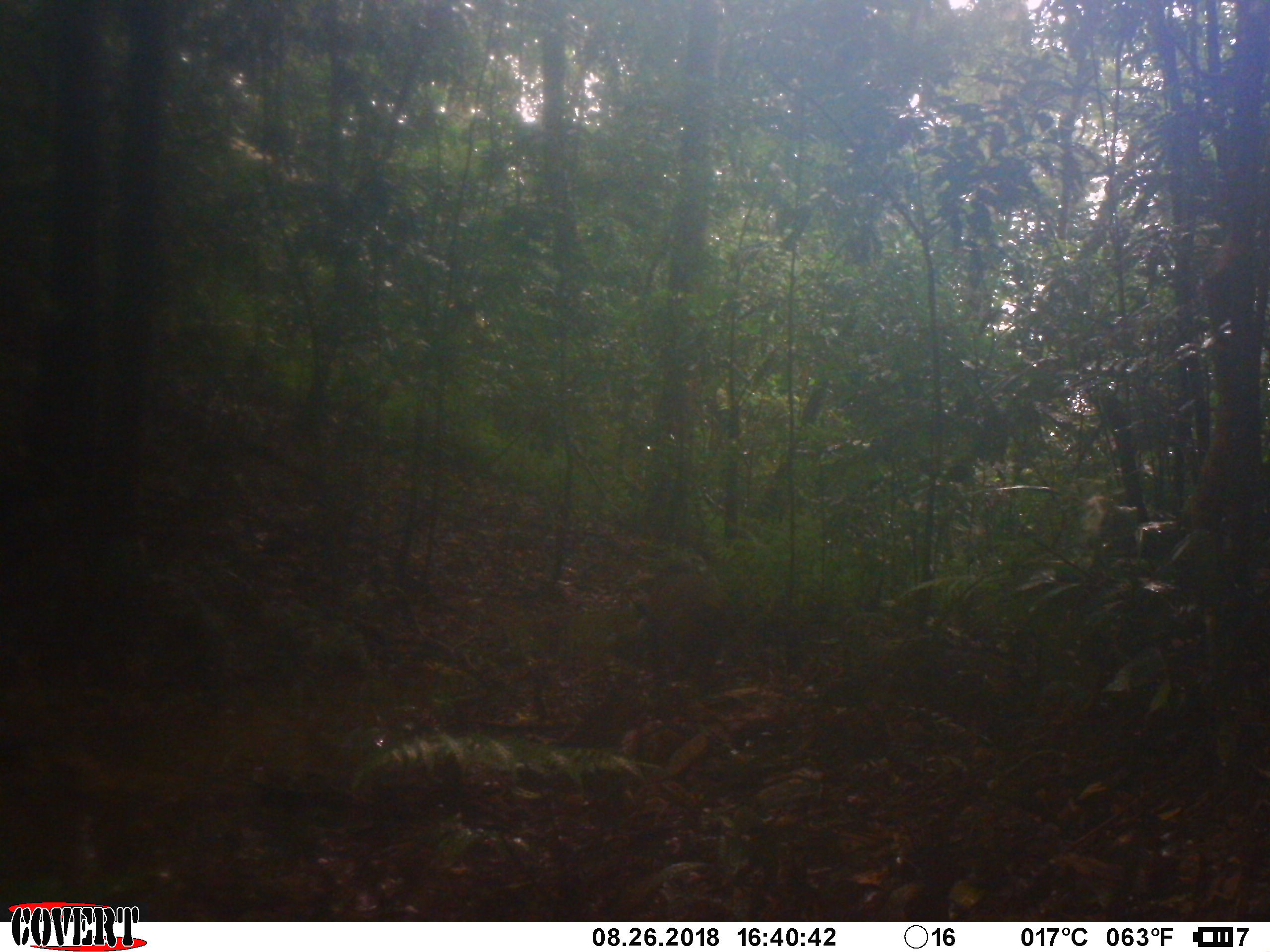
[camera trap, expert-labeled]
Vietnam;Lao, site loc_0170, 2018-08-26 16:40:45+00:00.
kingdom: Animalia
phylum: Chordata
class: Mammalia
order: Primates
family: Cercopithecidae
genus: Macaca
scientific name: Macaca arctoides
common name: stump-tailed macaque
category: stump tailed macaque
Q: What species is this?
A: Stump tailed macaque (stump-tailed macaque) (Macaca arctoides).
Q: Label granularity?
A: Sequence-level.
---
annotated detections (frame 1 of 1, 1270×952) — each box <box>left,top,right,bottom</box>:
stump tailed macaque: <box>621,568,733,707</box>